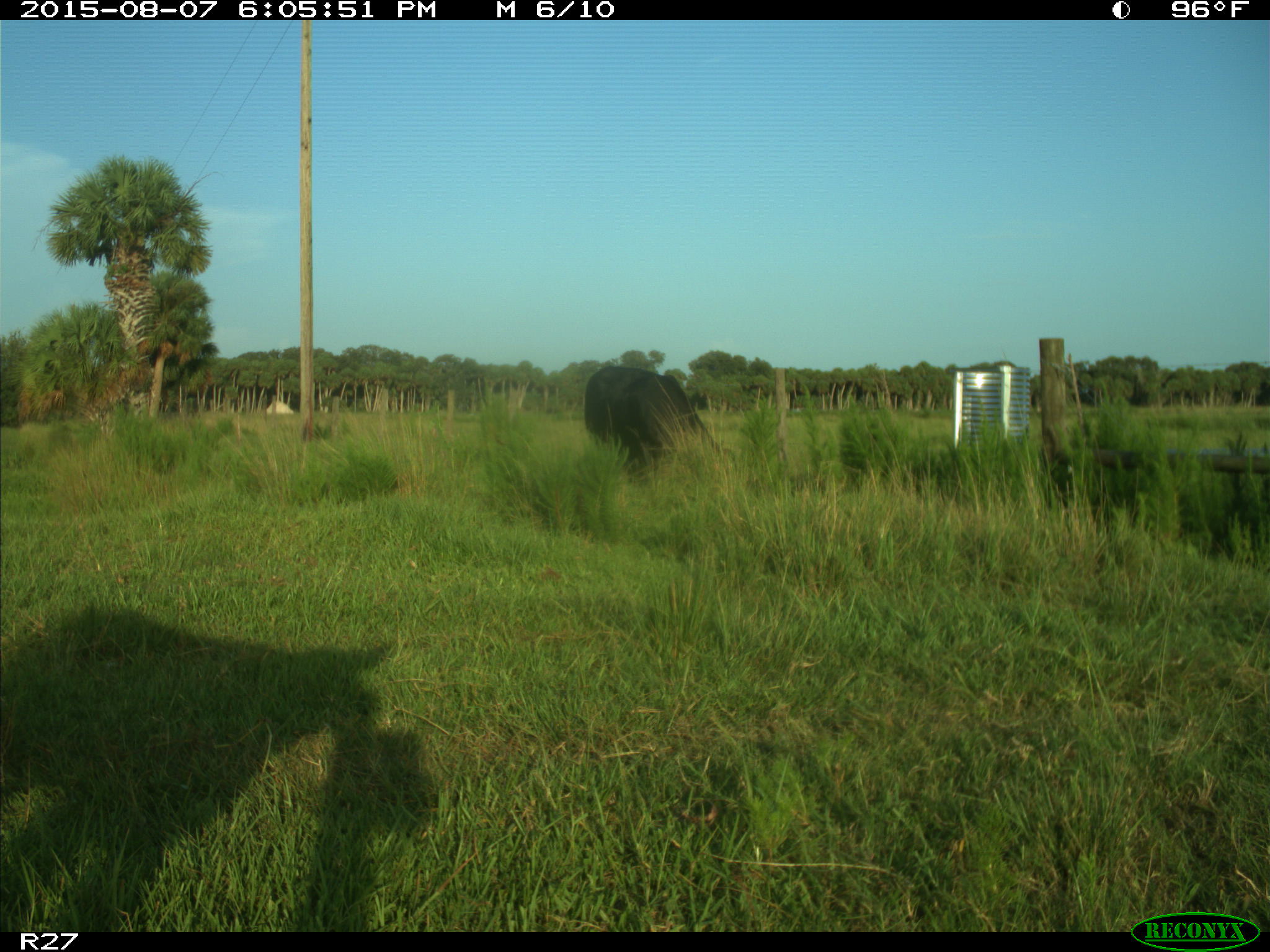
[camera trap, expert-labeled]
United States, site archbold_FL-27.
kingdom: Animalia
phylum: Chordata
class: Mammalia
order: Artiodactyla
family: Bovidae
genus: Bos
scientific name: Bos taurus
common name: domestic cow